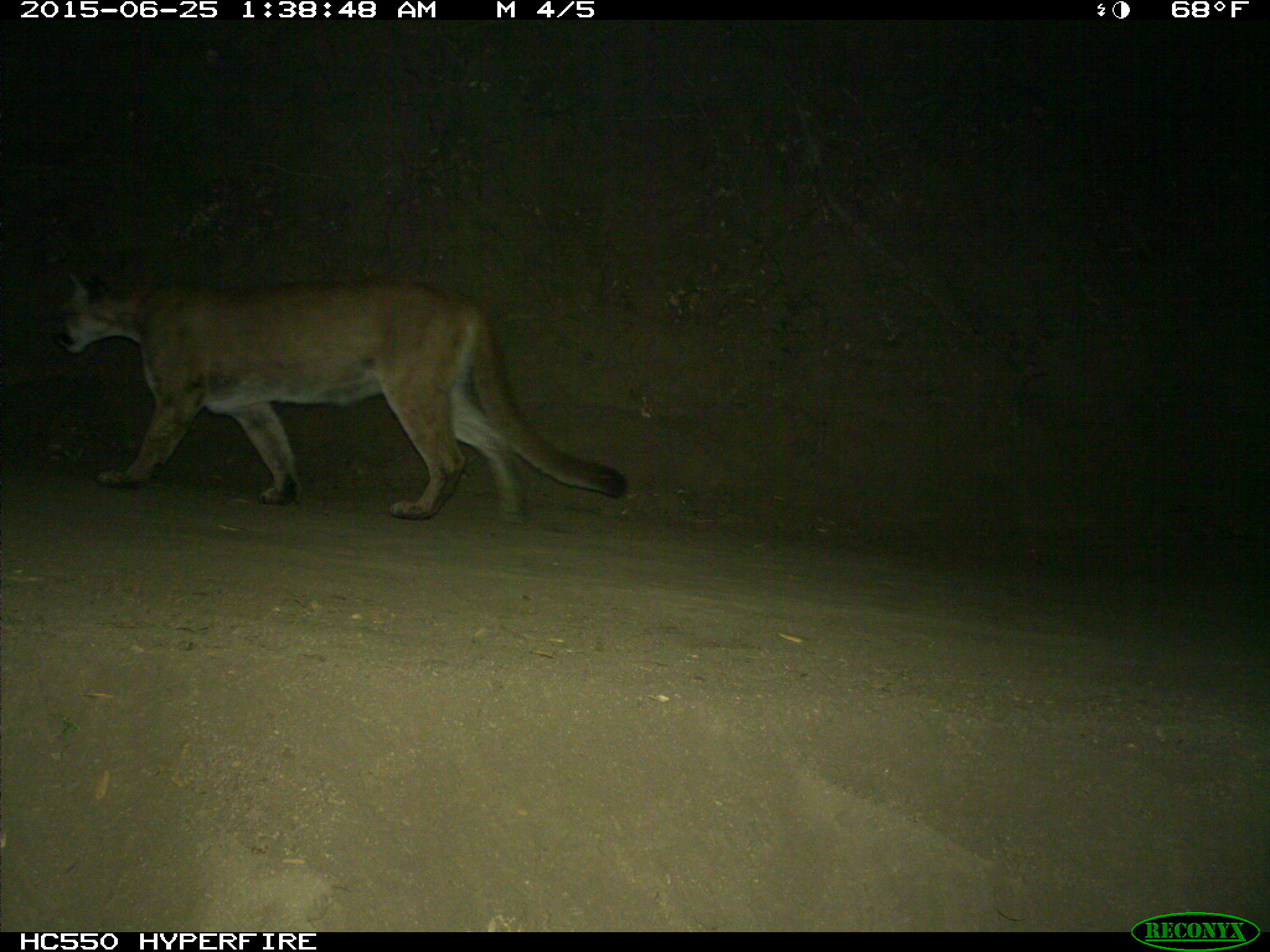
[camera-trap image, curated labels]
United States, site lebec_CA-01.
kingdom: Animalia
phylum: Chordata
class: Mammalia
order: Carnivora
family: Felidae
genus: Puma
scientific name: Puma concolor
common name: mountain lion